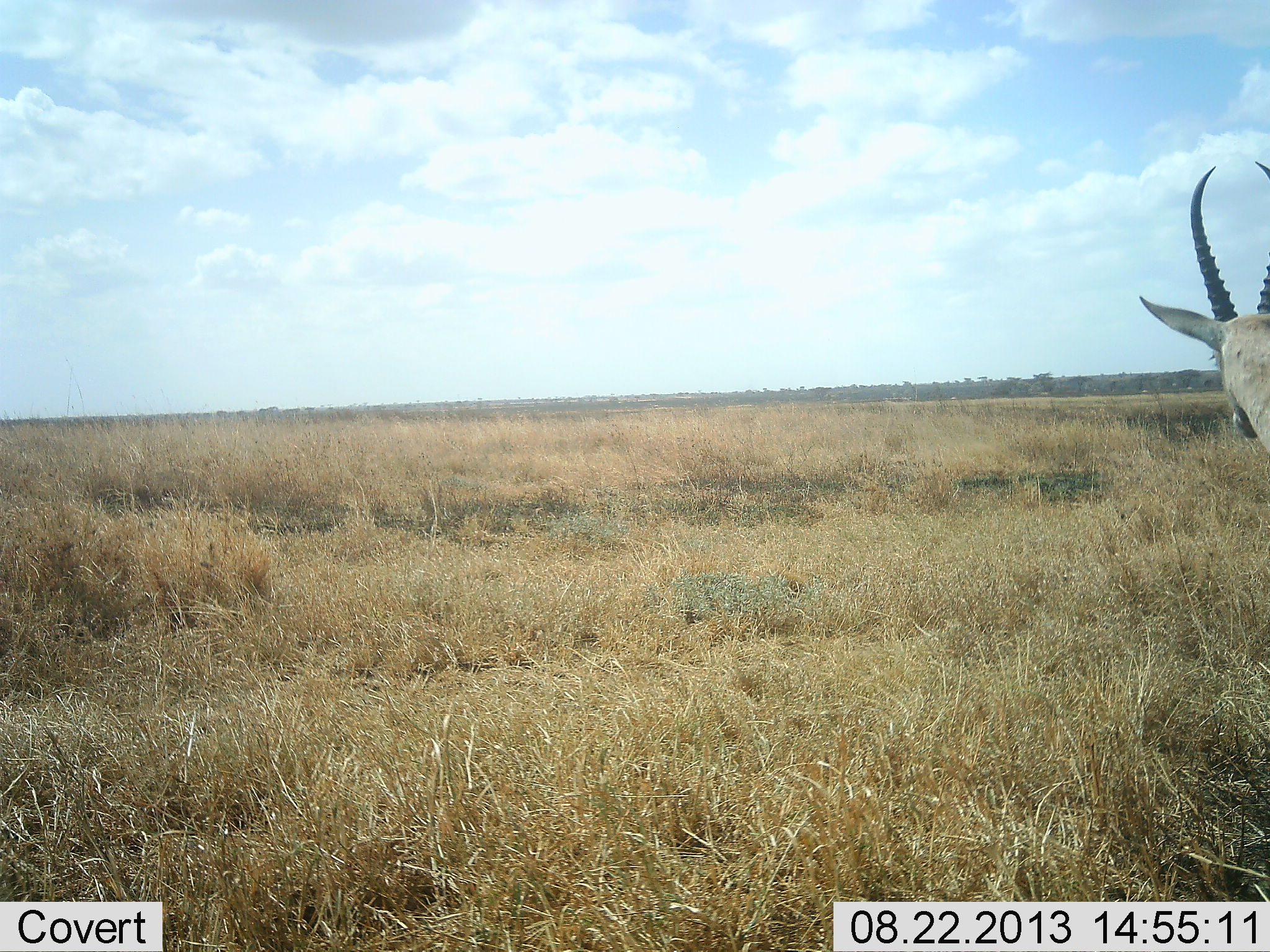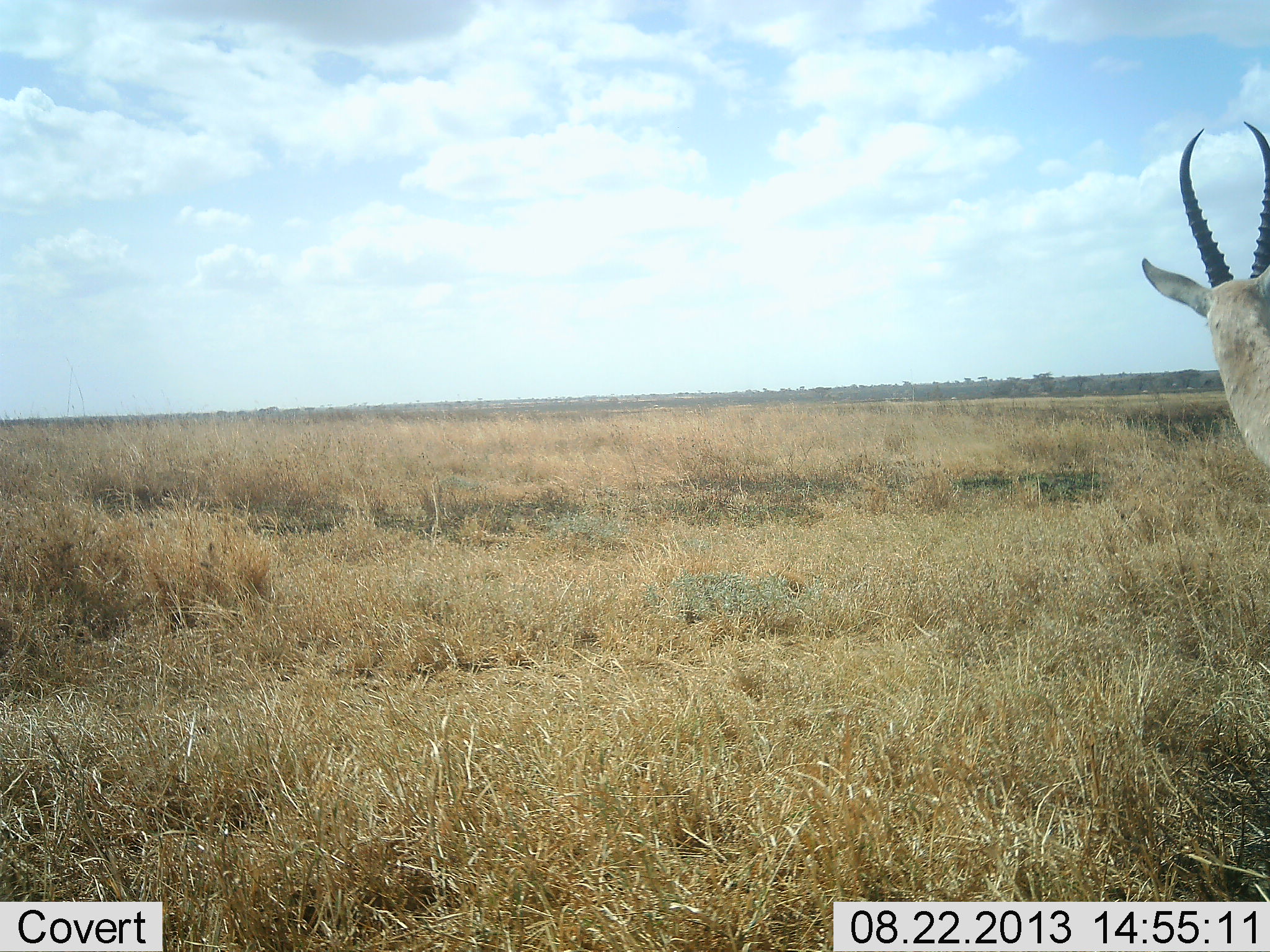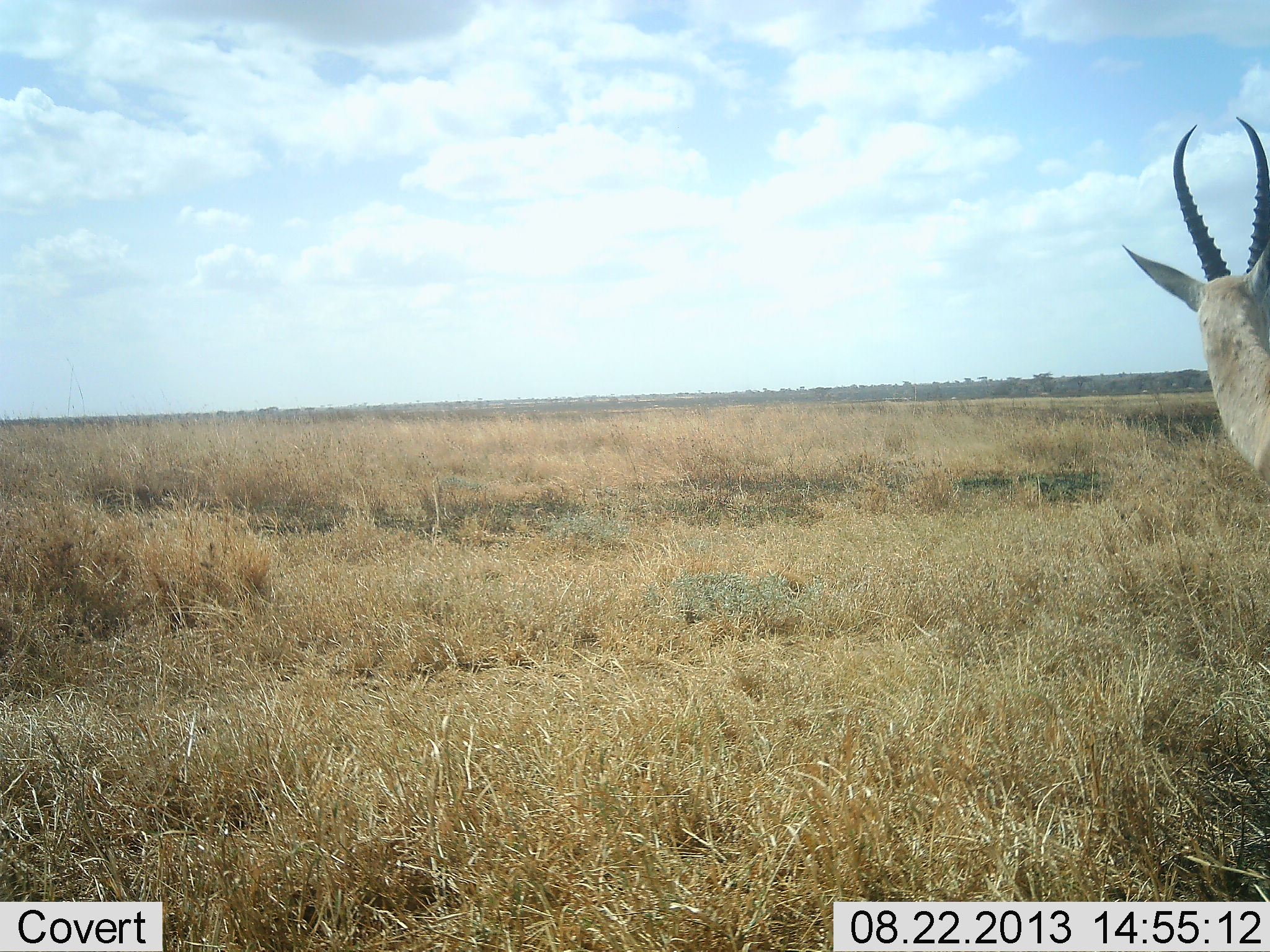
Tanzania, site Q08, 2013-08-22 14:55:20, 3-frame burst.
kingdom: Animalia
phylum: Chordata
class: Mammalia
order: Artiodactyla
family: Bovidae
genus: Nanger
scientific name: Nanger granti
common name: grant's gazelle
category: gazellegrants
Gazellegrants (grant's gazelle) (Nanger granti), count 1. Behavior (volunteer vote fractions): standing 87%, resting 0%, moving 13%, interacting 0%. Young present (vote fraction): 0%. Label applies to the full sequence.